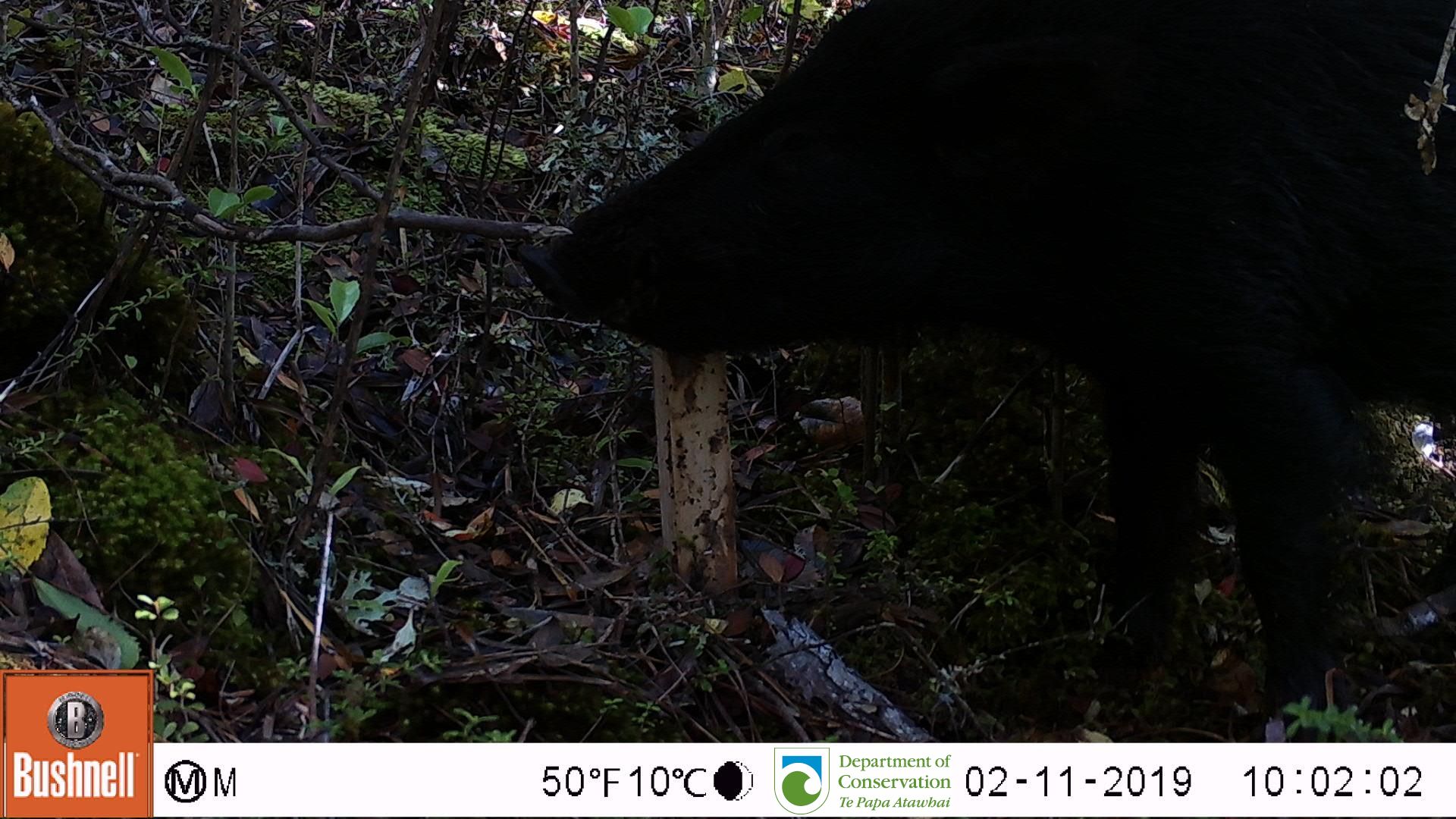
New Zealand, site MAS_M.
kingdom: Animalia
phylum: Chordata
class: Mammalia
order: Artiodactyla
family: Suidae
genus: Sus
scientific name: Sus scrofa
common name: pig